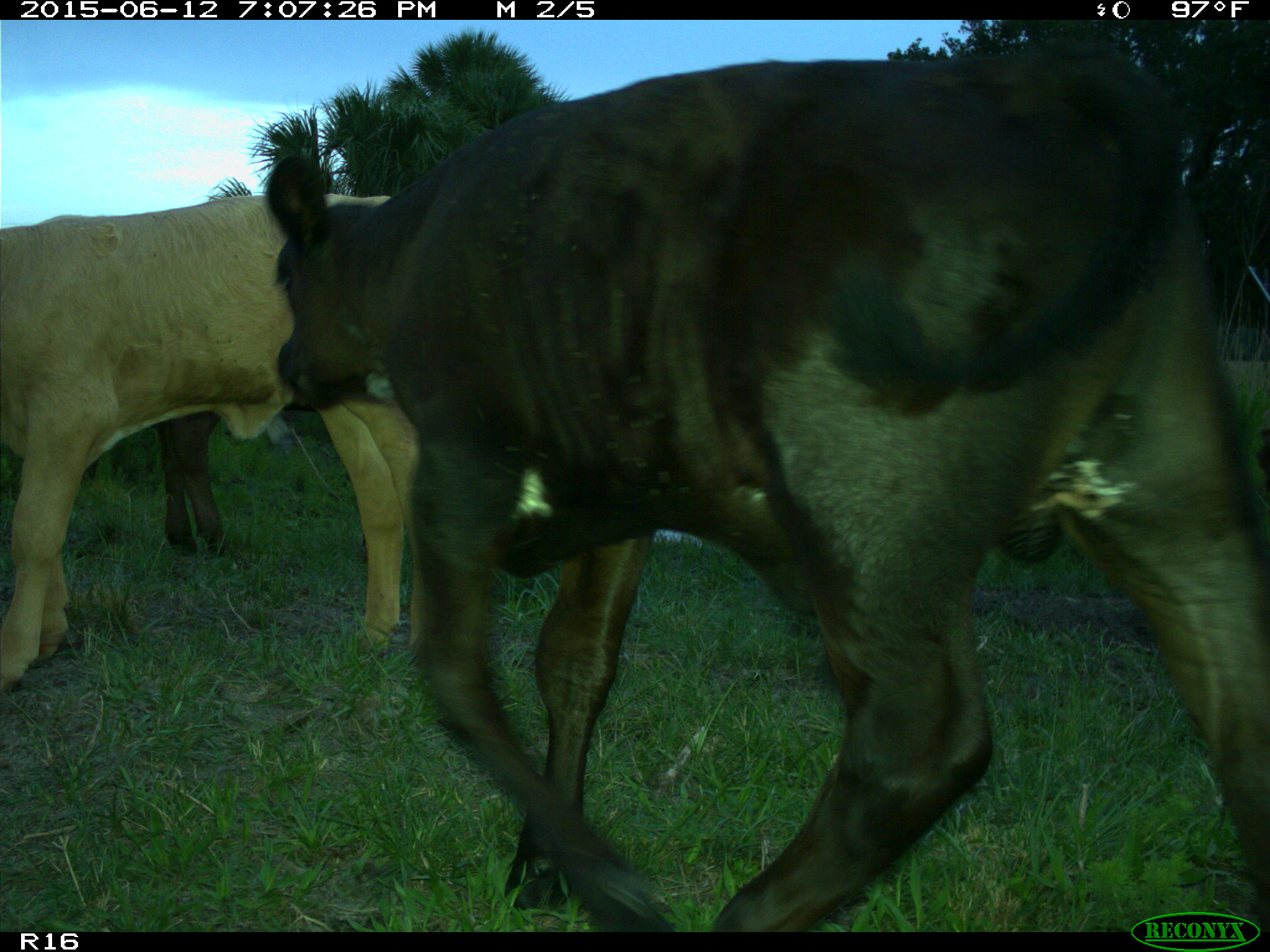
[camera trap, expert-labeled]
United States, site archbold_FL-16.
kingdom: Animalia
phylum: Chordata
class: Mammalia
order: Artiodactyla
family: Bovidae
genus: Bos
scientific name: Bos taurus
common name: domestic cow